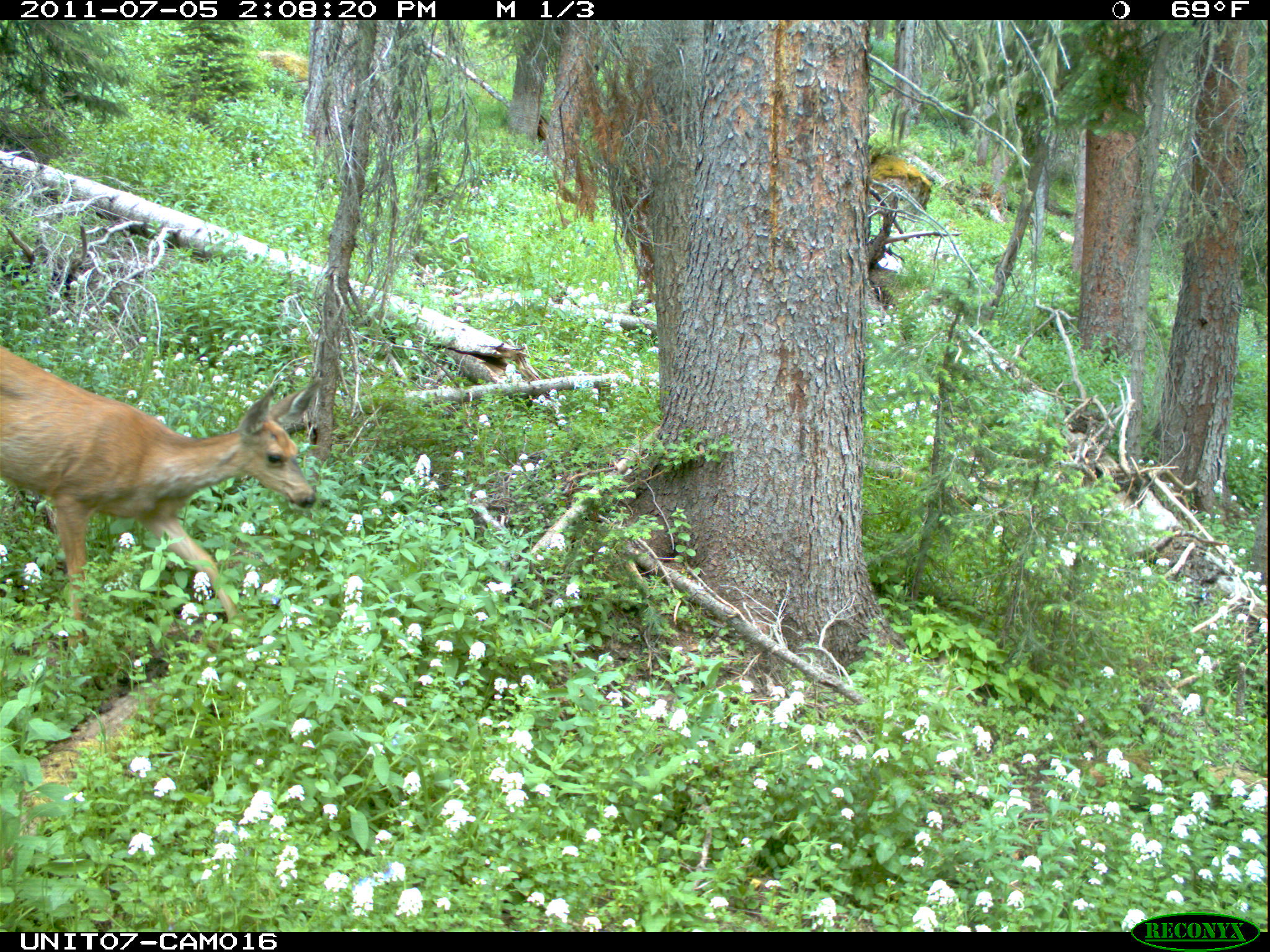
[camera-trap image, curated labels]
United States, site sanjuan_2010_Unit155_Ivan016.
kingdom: Animalia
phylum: Chordata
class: Mammalia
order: Artiodactyla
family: Cervidae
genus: Odocoileus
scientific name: Odocoileus hemionus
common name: mule deer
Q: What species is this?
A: Odocoileus hemionus (mule deer).